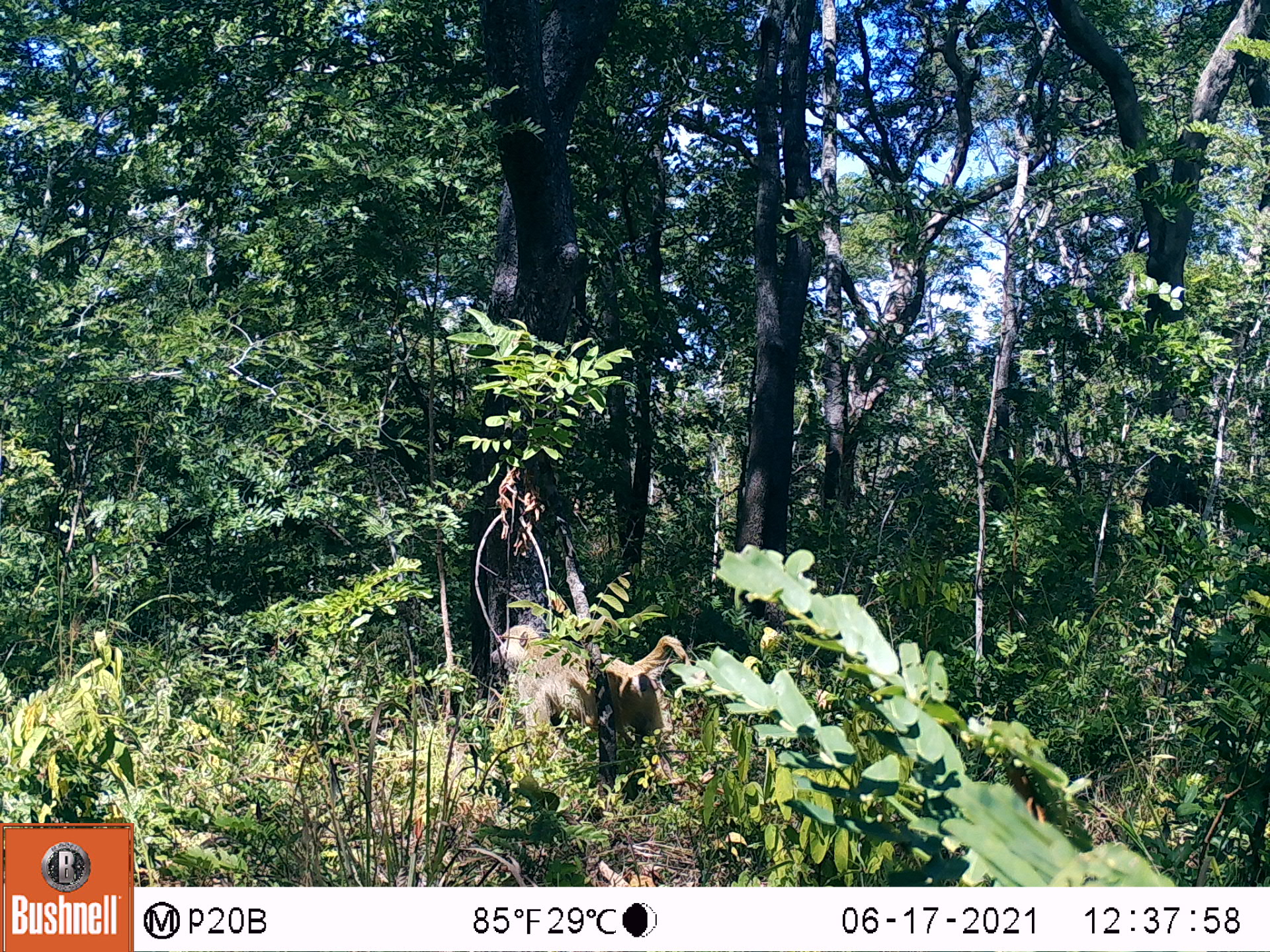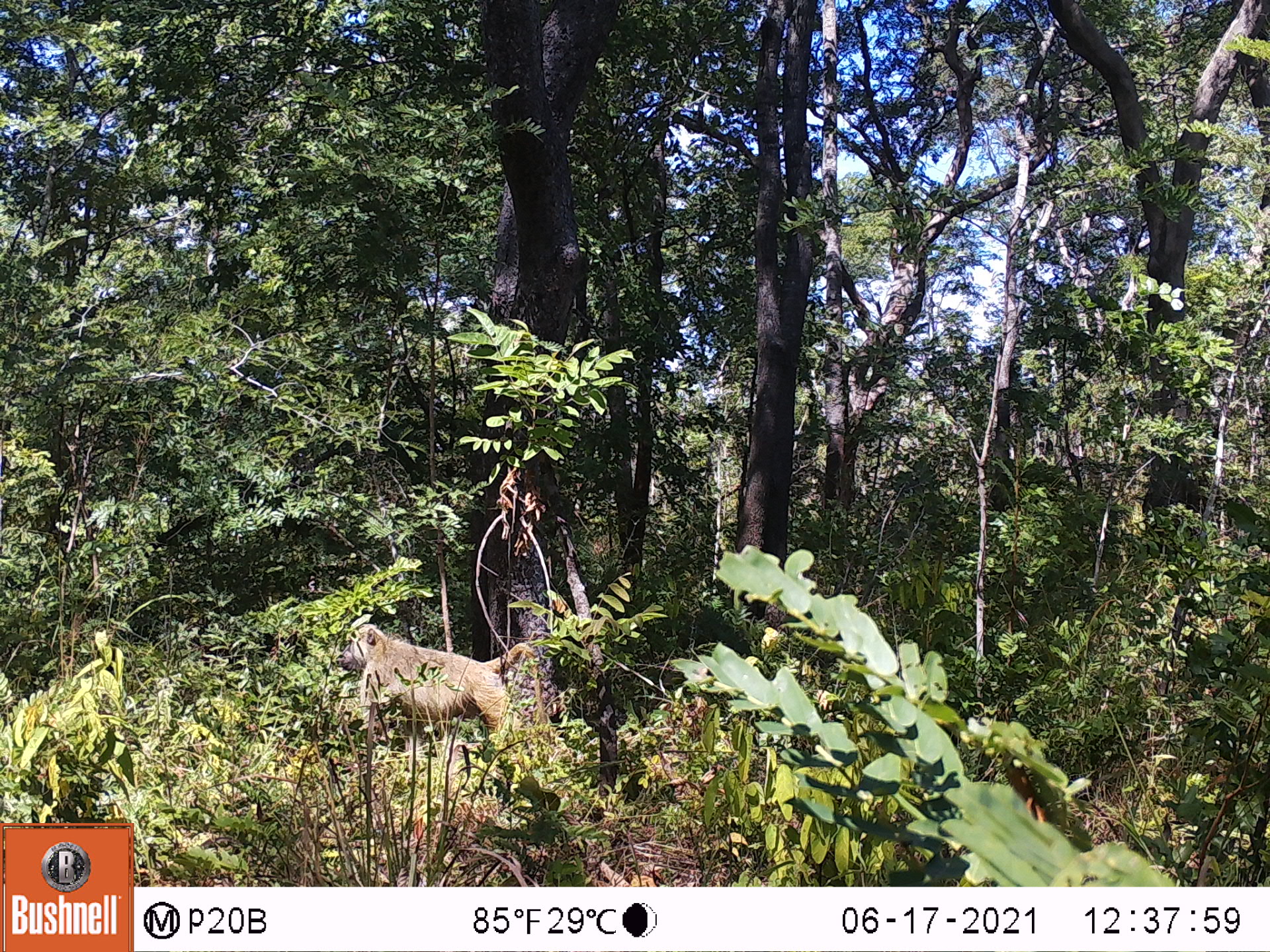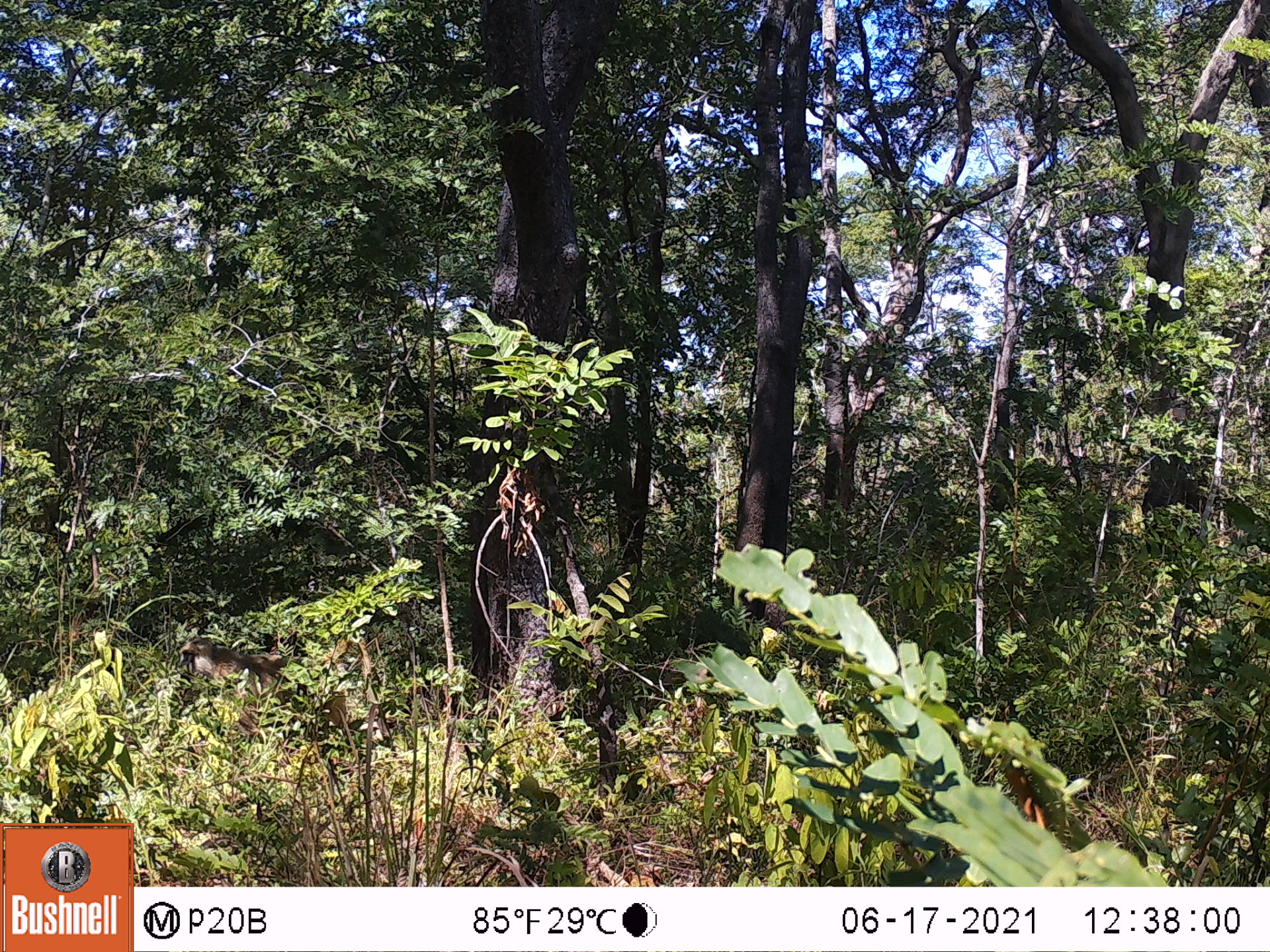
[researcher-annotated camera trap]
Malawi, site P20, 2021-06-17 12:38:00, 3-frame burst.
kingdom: Animalia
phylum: Chordata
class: Mammalia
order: Primates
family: Cercopithecidae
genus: Papio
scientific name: Papio cynocephalus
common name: yellow baboon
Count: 1.